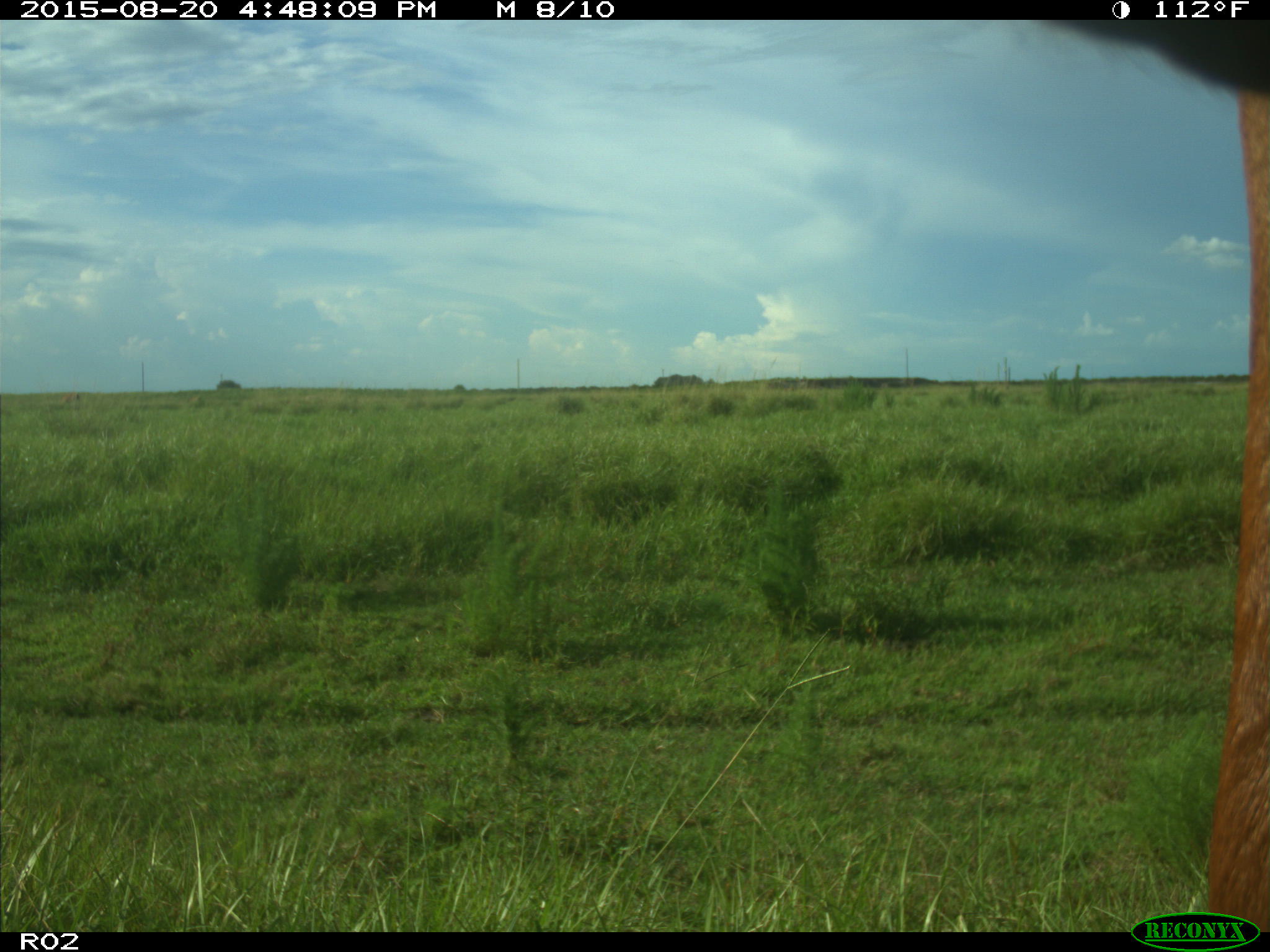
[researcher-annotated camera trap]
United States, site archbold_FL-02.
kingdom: Animalia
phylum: Chordata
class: Mammalia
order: Artiodactyla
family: Bovidae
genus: Bos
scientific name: Bos taurus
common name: domestic cow